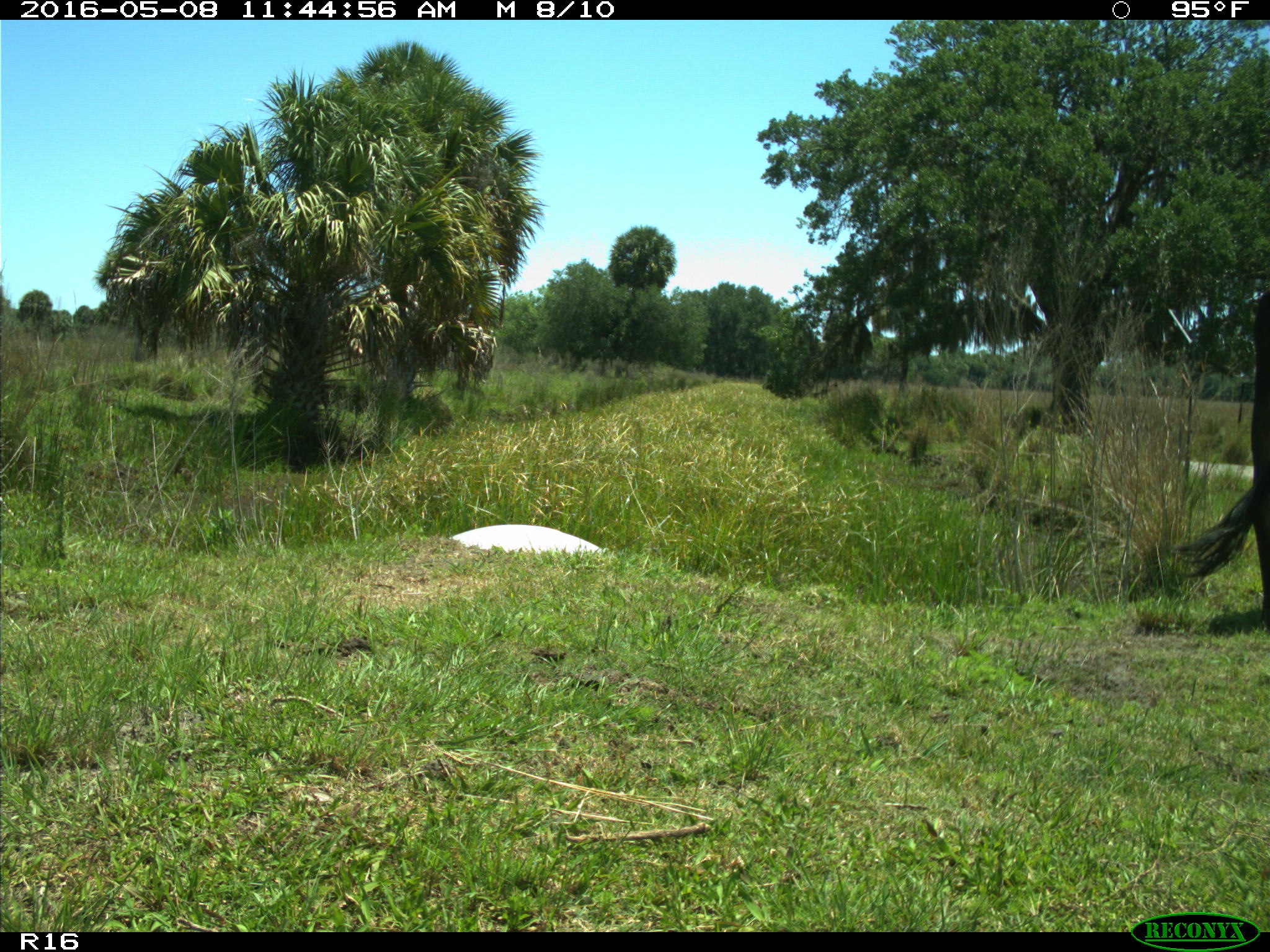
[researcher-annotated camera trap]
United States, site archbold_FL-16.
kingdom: Animalia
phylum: Chordata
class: Mammalia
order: Artiodactyla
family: Bovidae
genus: Bos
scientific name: Bos taurus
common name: domestic cow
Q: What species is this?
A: Bos taurus (domestic cow).